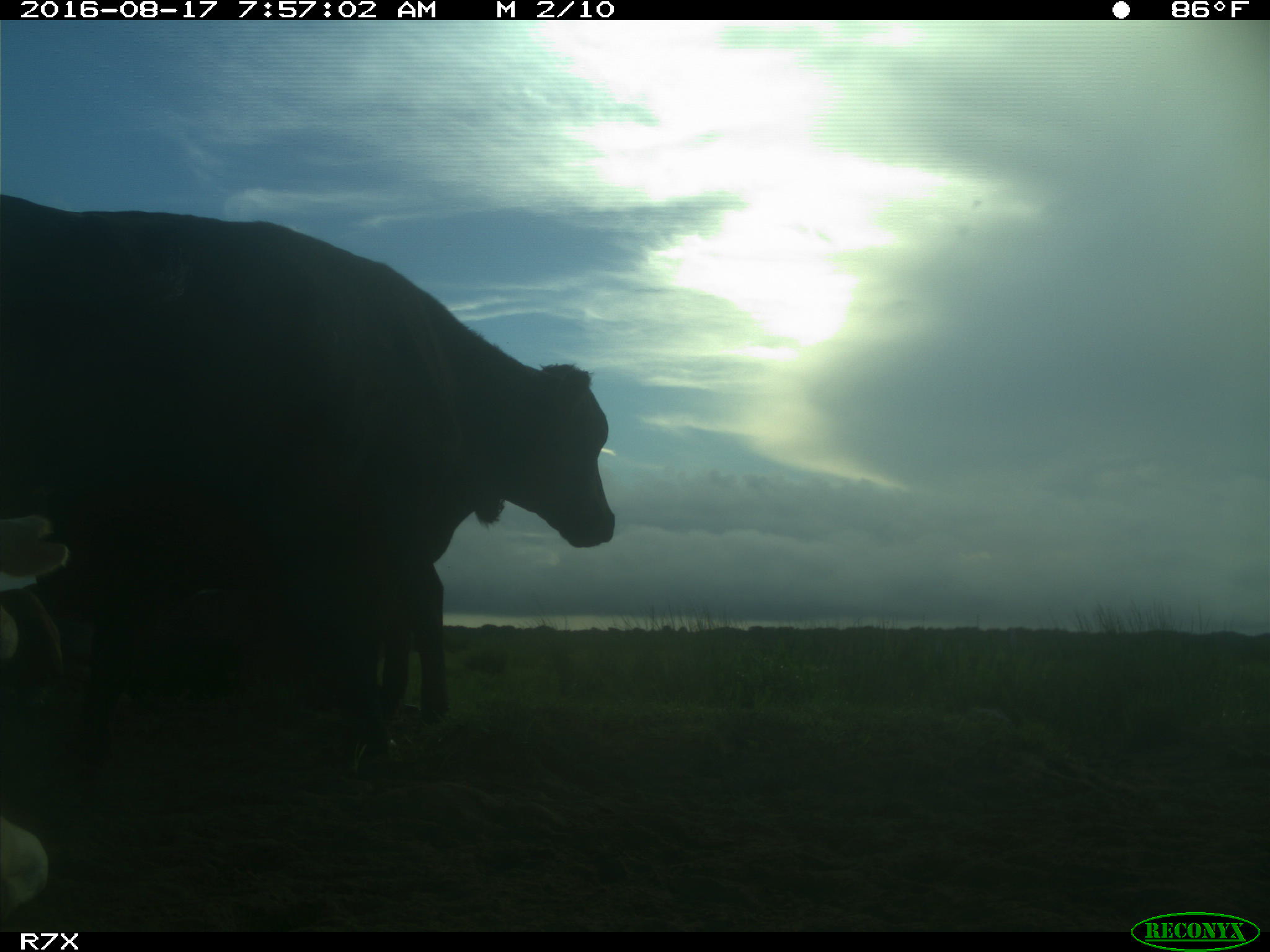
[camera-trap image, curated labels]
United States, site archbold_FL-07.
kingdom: Animalia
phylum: Chordata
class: Mammalia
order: Artiodactyla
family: Bovidae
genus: Bos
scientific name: Bos taurus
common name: domestic cow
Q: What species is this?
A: Bos taurus (domestic cow).